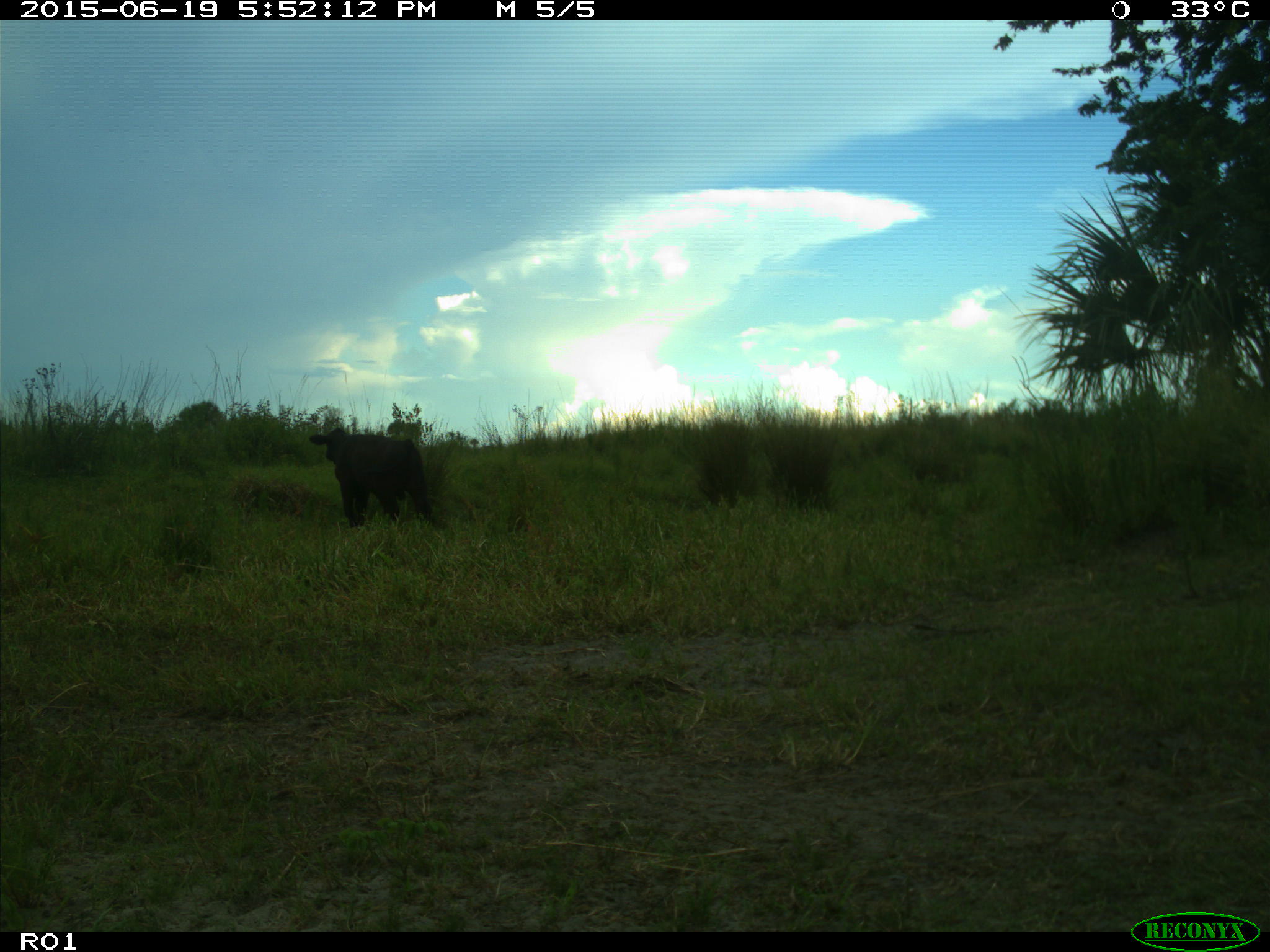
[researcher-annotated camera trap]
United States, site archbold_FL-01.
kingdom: Animalia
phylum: Chordata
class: Mammalia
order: Artiodactyla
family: Bovidae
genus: Bos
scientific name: Bos taurus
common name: domestic cow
Bos taurus (domestic cow).